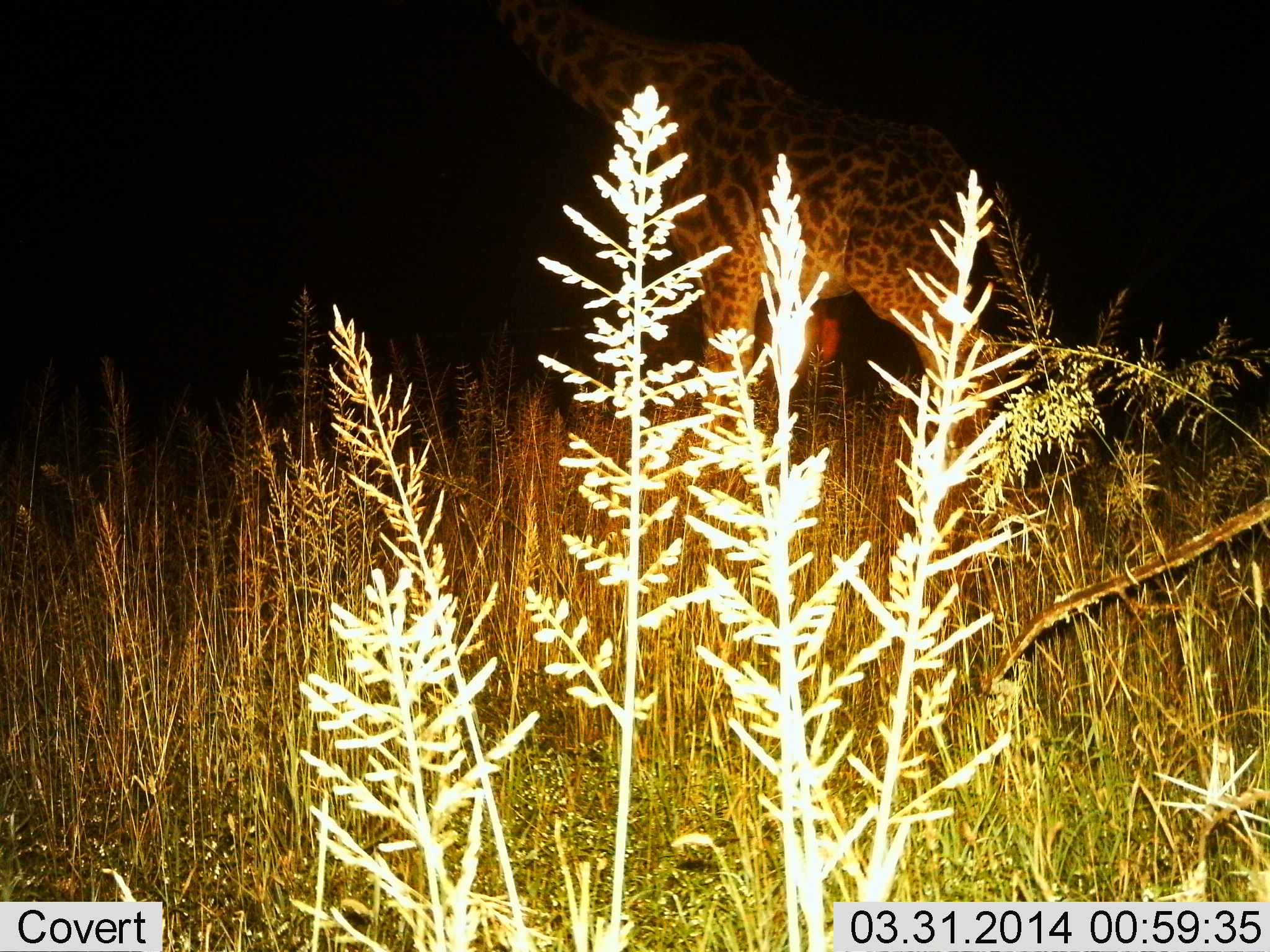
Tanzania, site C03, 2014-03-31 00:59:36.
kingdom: Animalia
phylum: Chordata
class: Mammalia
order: Artiodactyla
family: Giraffidae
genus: Giraffa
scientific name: Giraffa camelopardalis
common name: giraffe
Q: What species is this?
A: Giraffe (Giraffa camelopardalis).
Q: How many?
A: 1.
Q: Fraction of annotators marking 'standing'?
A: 100%.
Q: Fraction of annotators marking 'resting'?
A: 0%.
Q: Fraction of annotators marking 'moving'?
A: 0%.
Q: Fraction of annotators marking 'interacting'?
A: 0%.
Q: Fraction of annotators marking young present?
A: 10%.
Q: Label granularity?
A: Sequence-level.